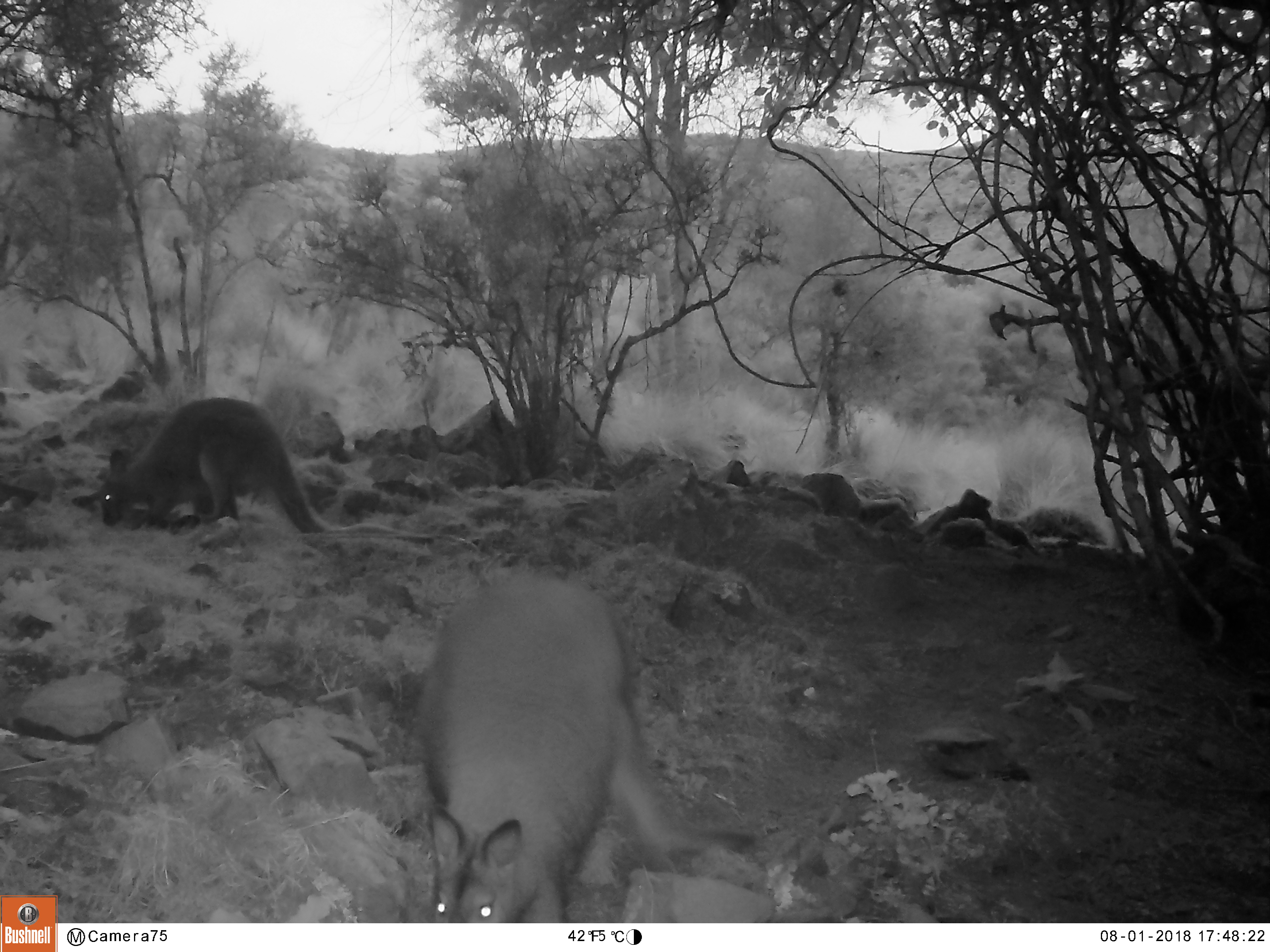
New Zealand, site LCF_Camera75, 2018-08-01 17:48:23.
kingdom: Animalia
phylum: Chordata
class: Mammalia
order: Diprotodontia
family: Macropodidae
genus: Notamacropus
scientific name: Notamacropus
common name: wallaby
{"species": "wallaby (Notamacropus)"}